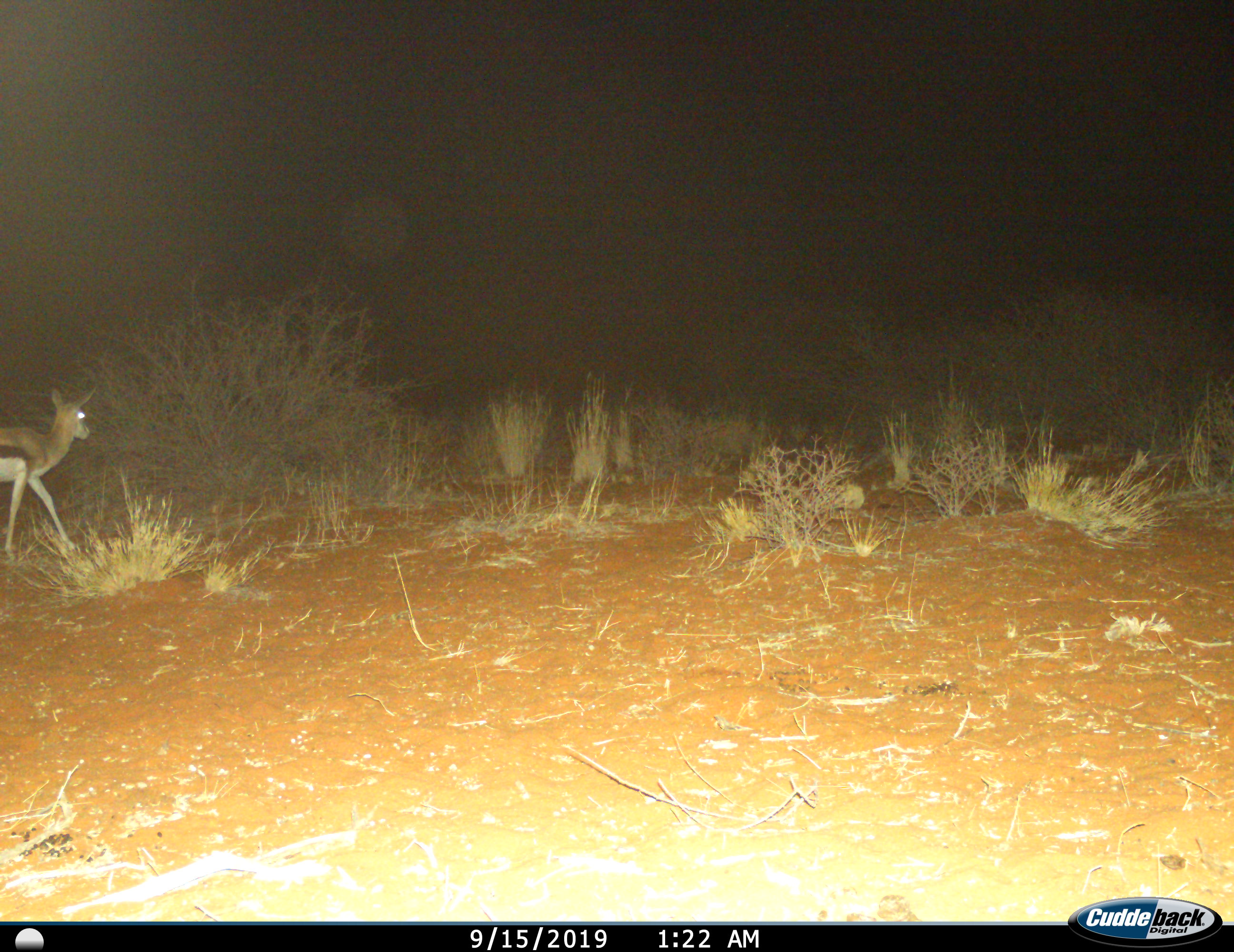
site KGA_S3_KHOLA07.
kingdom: Animalia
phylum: Chordata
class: Mammalia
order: Artiodactyla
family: Bovidae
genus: Antidorcas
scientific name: Antidorcas marsupialis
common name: springbok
Springbok (Antidorcas marsupialis), count 1. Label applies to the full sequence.